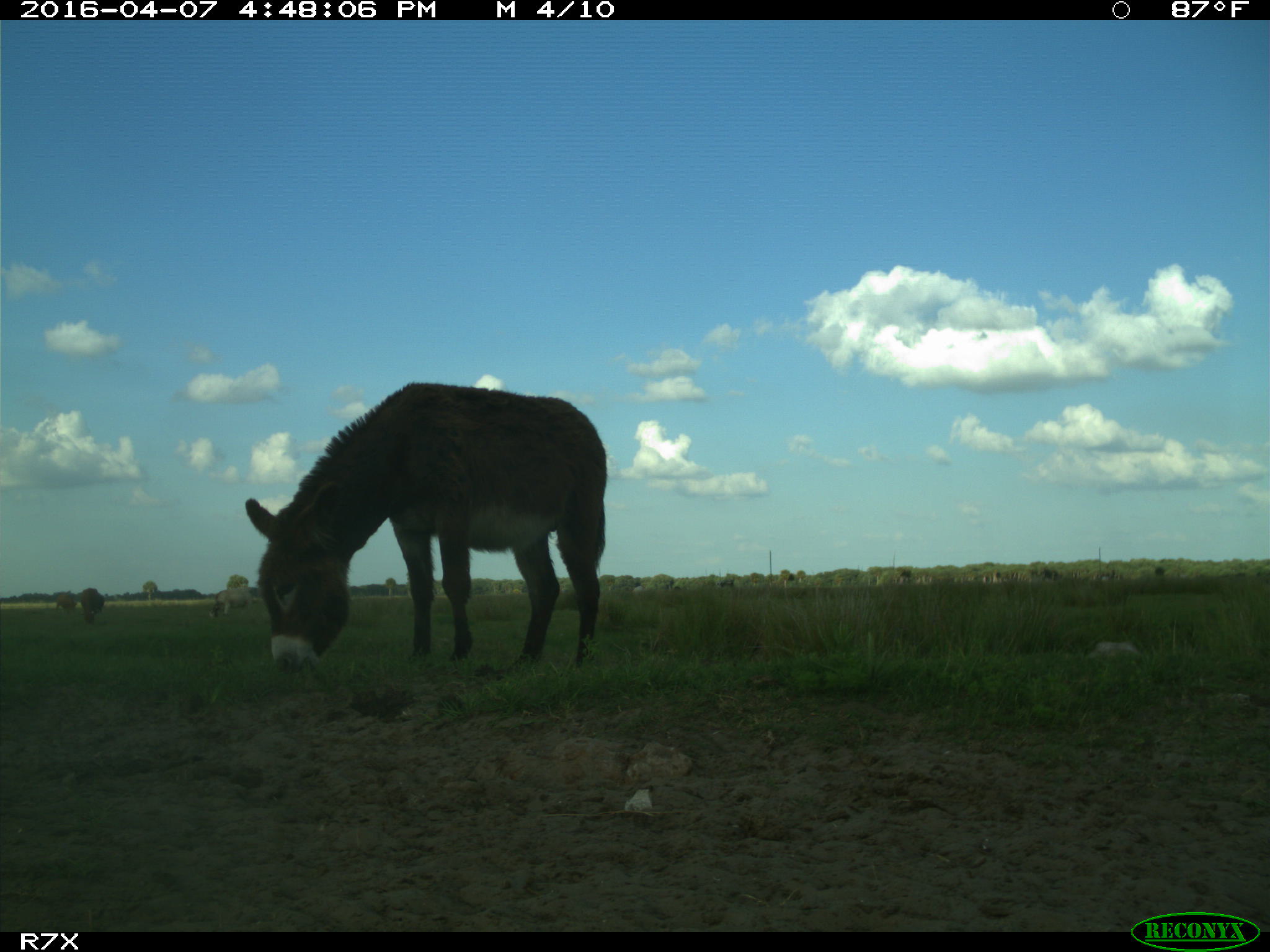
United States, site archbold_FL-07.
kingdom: Animalia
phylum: Chordata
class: Mammalia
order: Artiodactyla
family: Bovidae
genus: Bos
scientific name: Bos taurus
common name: domestic cow